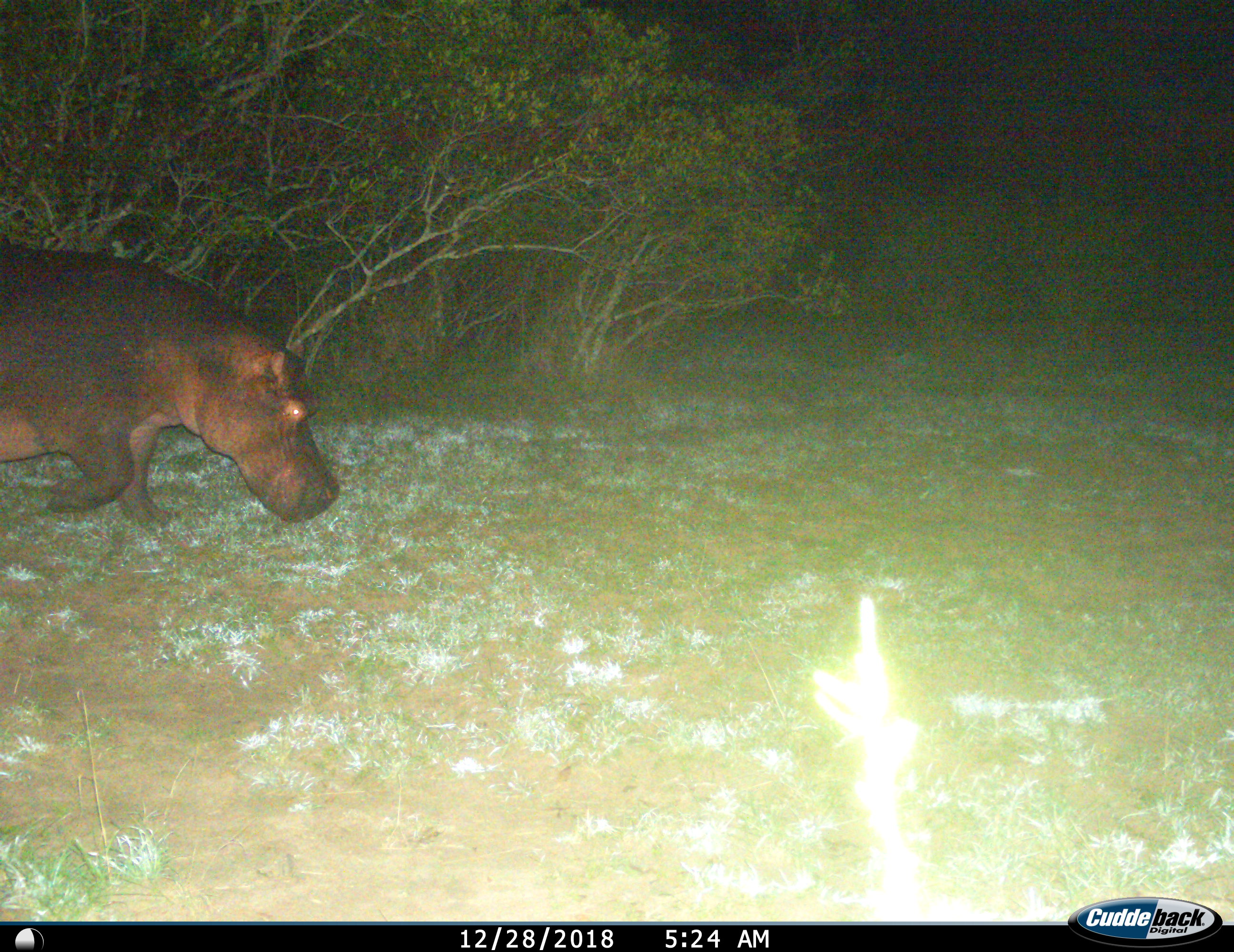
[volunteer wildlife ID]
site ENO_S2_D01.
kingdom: Animalia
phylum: Chordata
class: Mammalia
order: Artiodactyla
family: Hippopotamidae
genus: Hippopotamus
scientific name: Hippopotamus amphibius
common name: hippopotamus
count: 1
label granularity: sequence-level